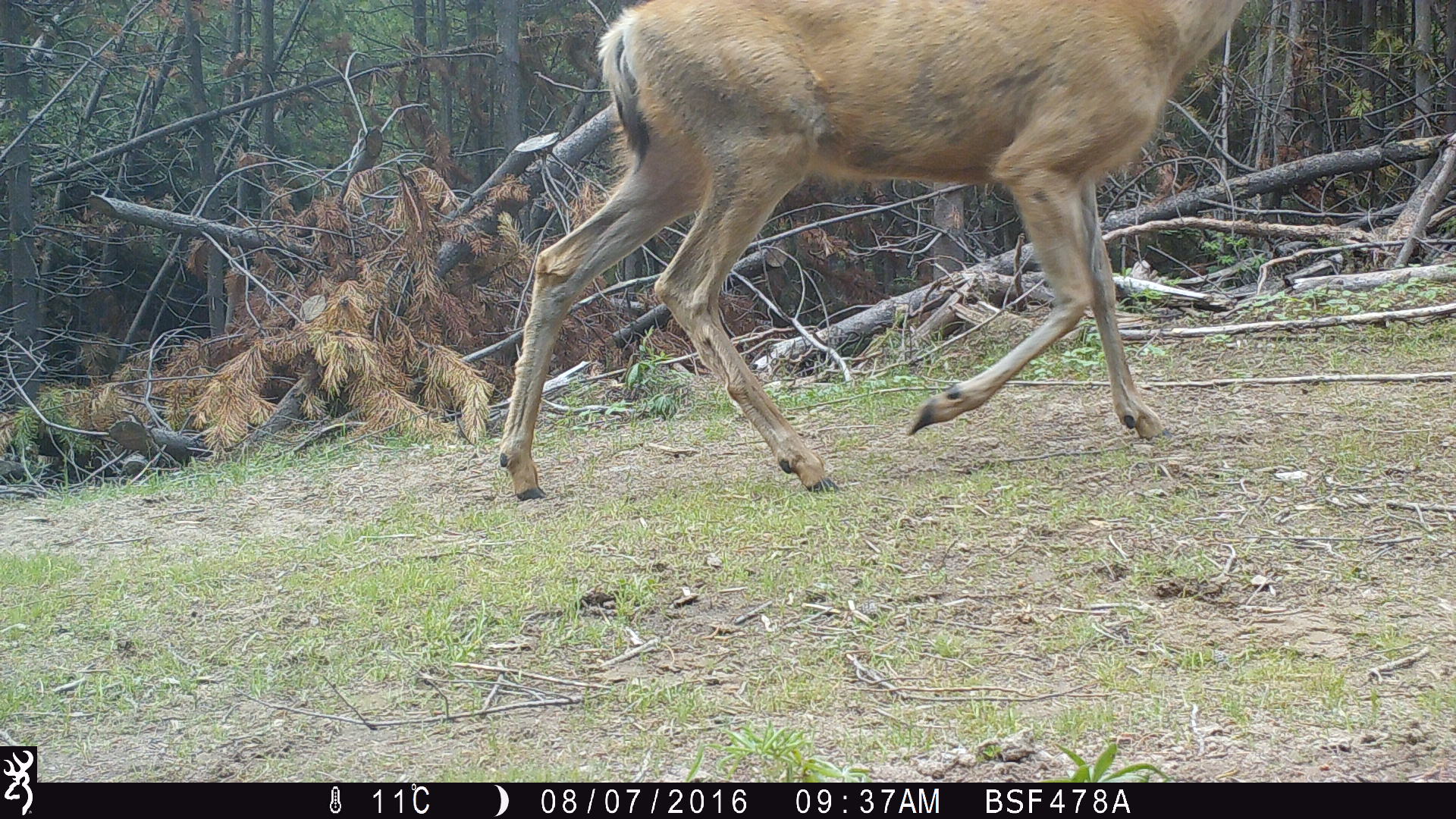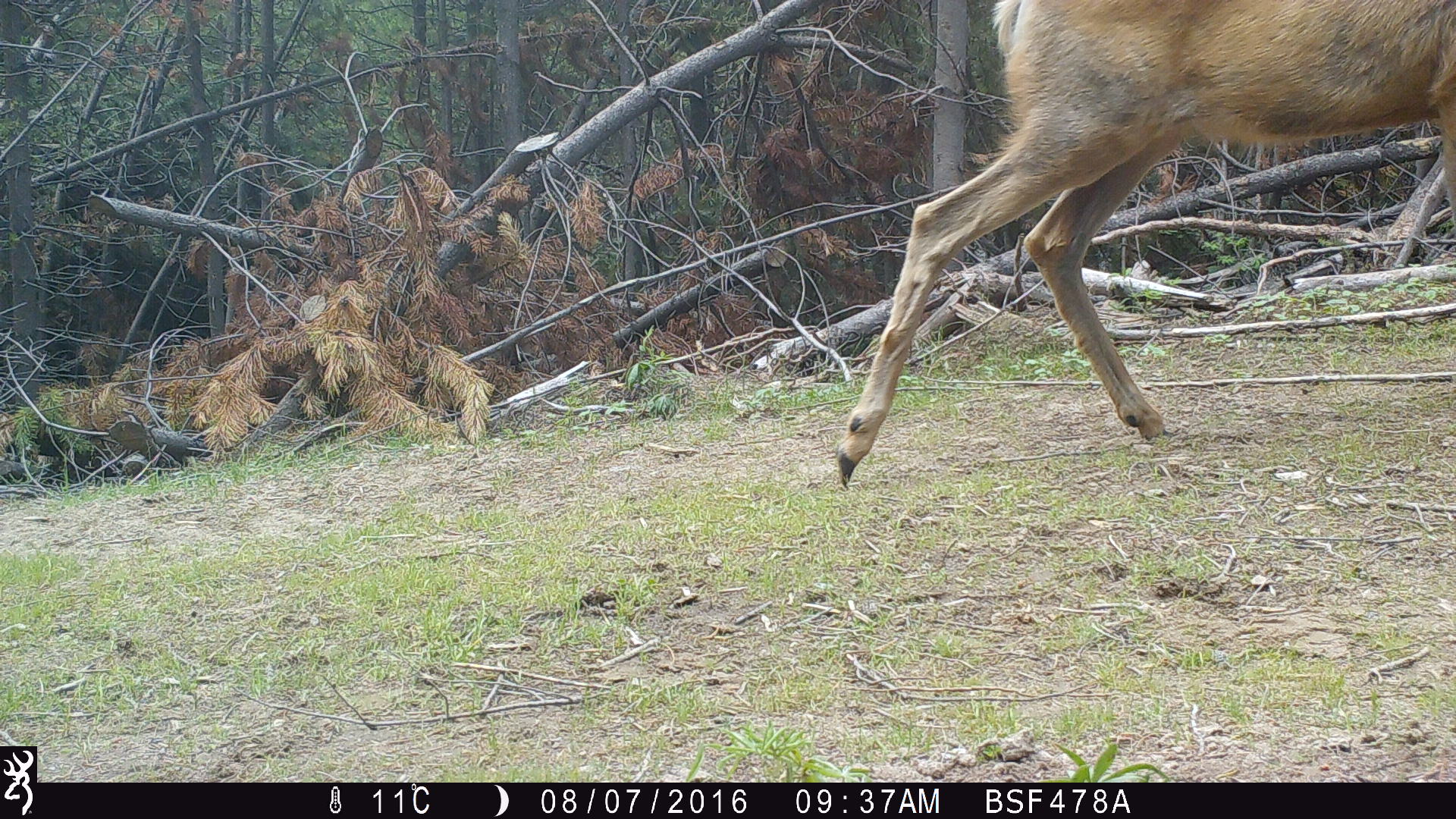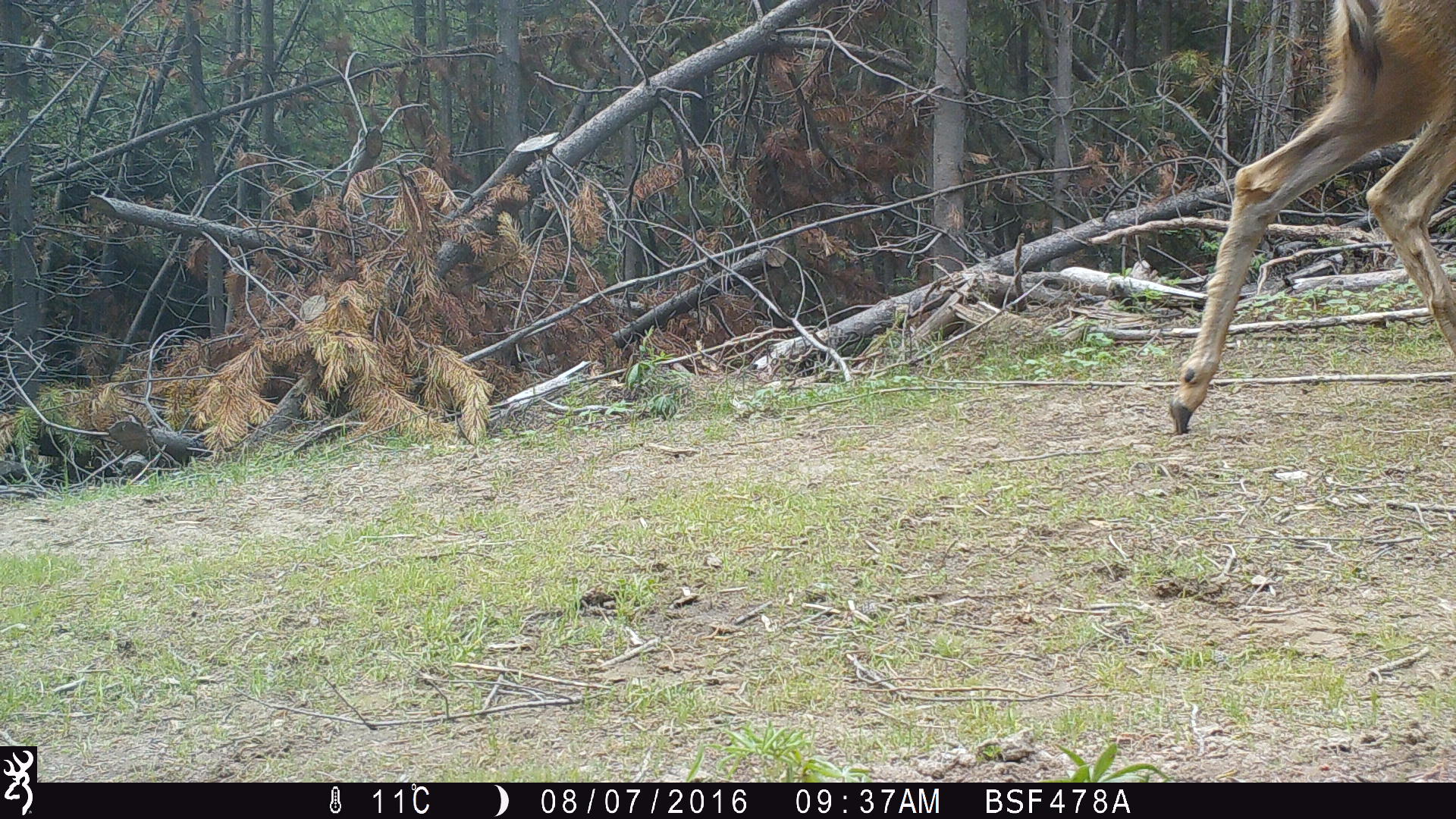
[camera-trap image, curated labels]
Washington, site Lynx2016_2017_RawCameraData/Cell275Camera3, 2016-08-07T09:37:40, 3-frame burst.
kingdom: Animalia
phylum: Chordata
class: Mammalia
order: Artiodactyla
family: Cervidae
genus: Odocoileus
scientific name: Odocoileus hemionus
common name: mule deer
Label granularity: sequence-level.